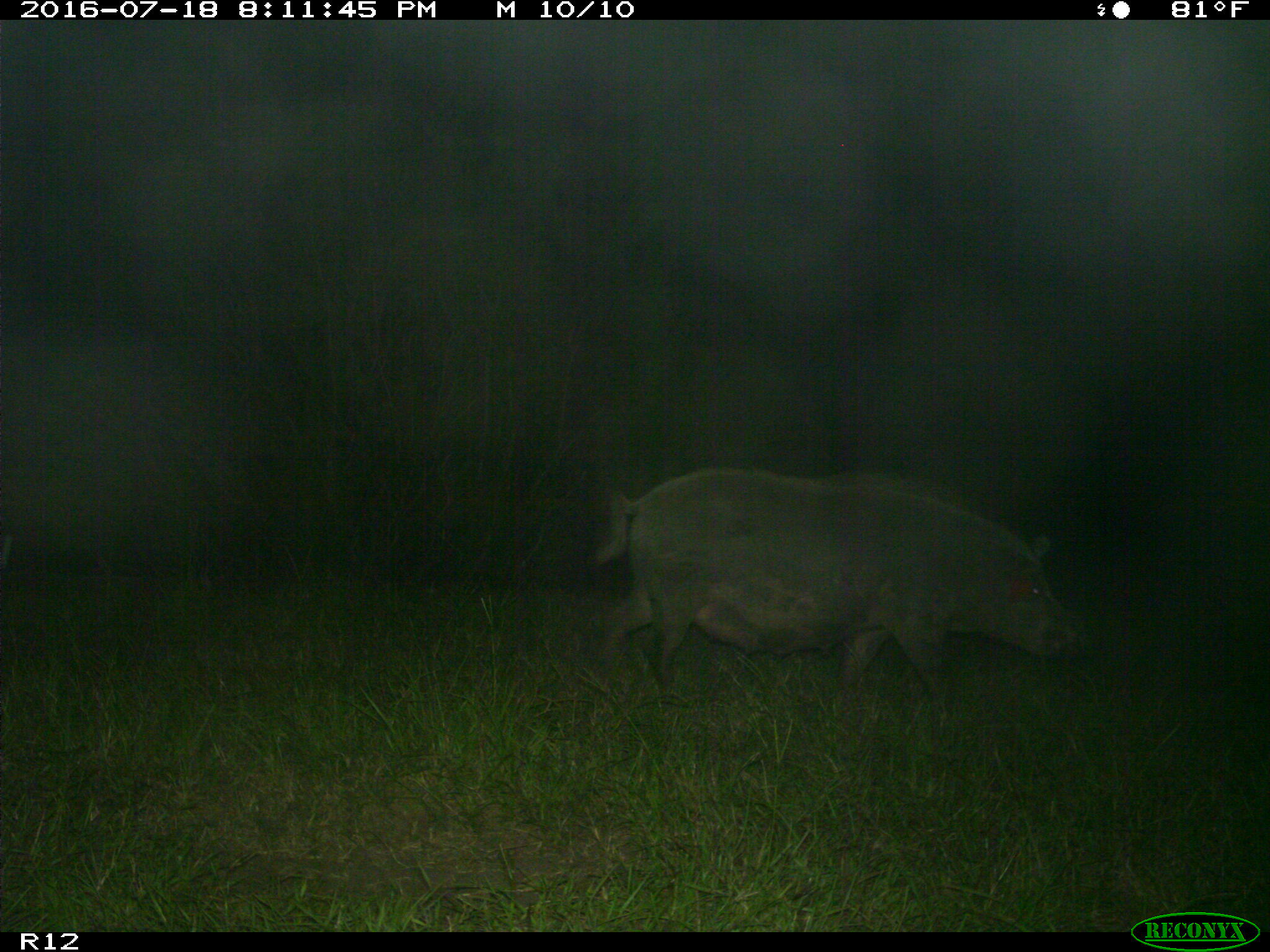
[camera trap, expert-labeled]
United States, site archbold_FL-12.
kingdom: Animalia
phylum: Chordata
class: Mammalia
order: Artiodactyla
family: Suidae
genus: Sus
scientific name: Sus scrofa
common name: wild boar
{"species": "Sus scrofa (wild boar)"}